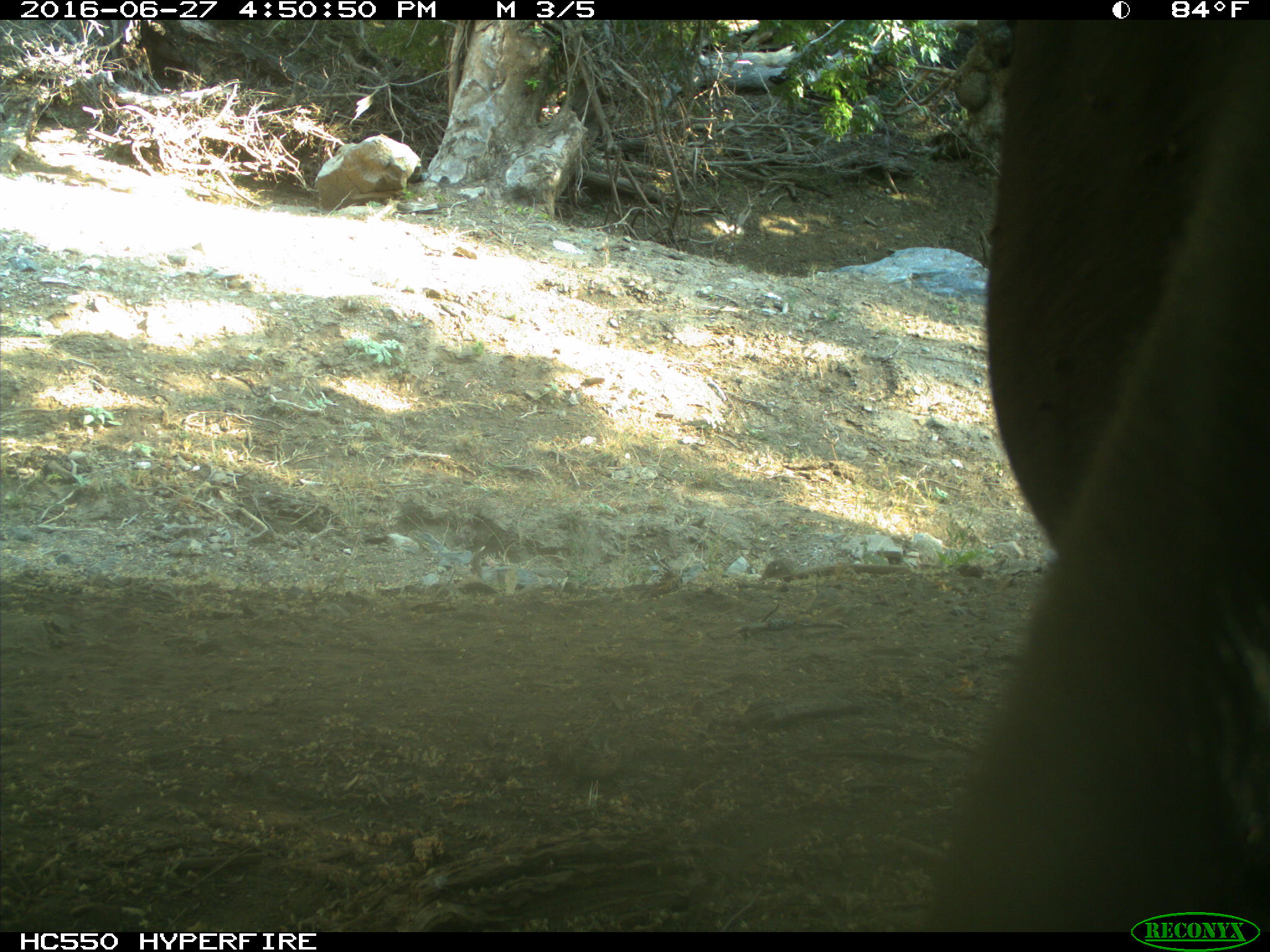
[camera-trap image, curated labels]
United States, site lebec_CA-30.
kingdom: Animalia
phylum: Chordata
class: Mammalia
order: Artiodactyla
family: Bovidae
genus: Bos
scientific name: Bos taurus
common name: domestic cow